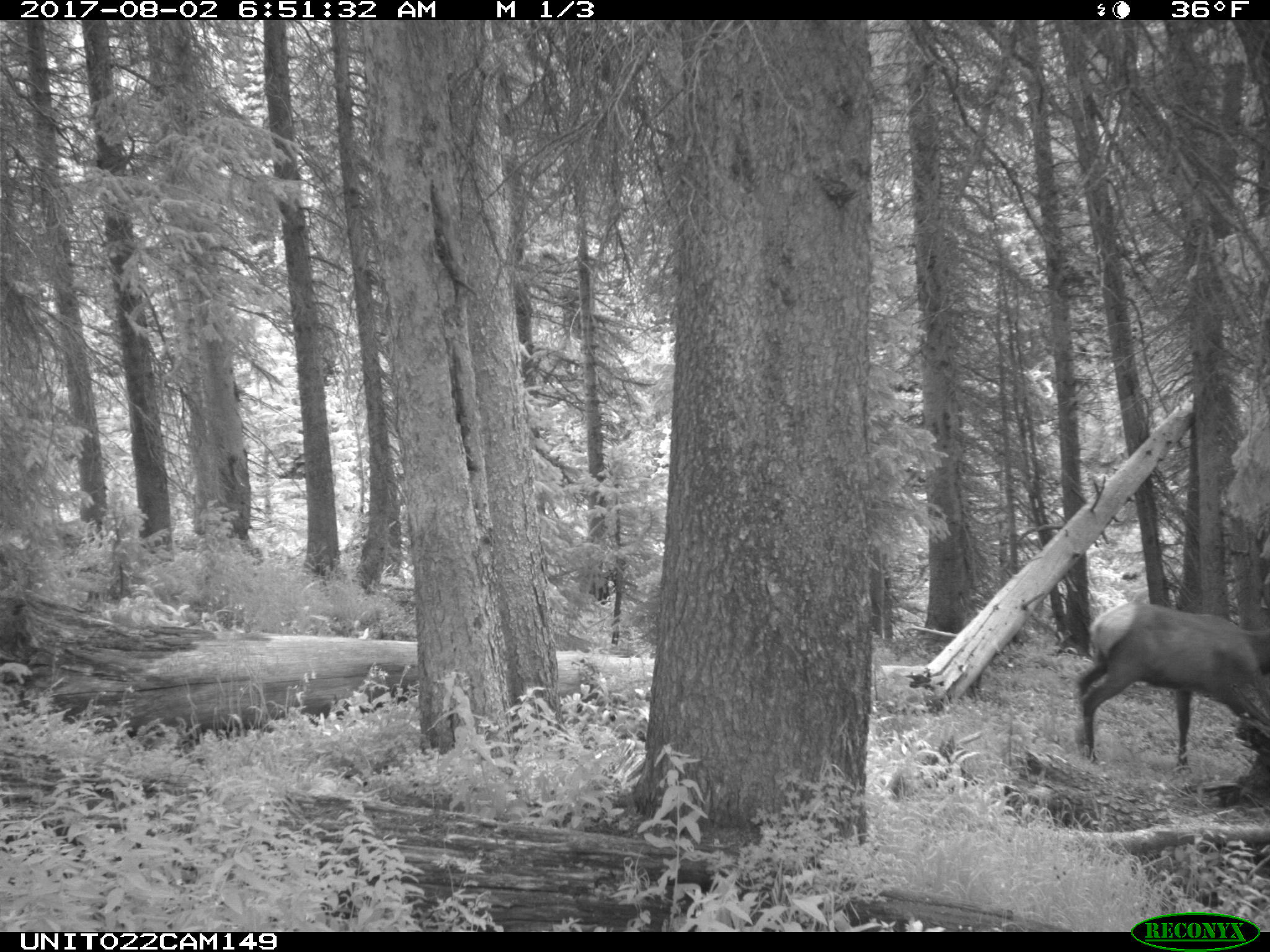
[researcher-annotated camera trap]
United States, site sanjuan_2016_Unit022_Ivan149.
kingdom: Animalia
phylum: Chordata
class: Mammalia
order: Artiodactyla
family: Cervidae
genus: Cervus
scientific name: Cervus elaphus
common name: red deer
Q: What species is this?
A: Cervus elaphus (red deer).